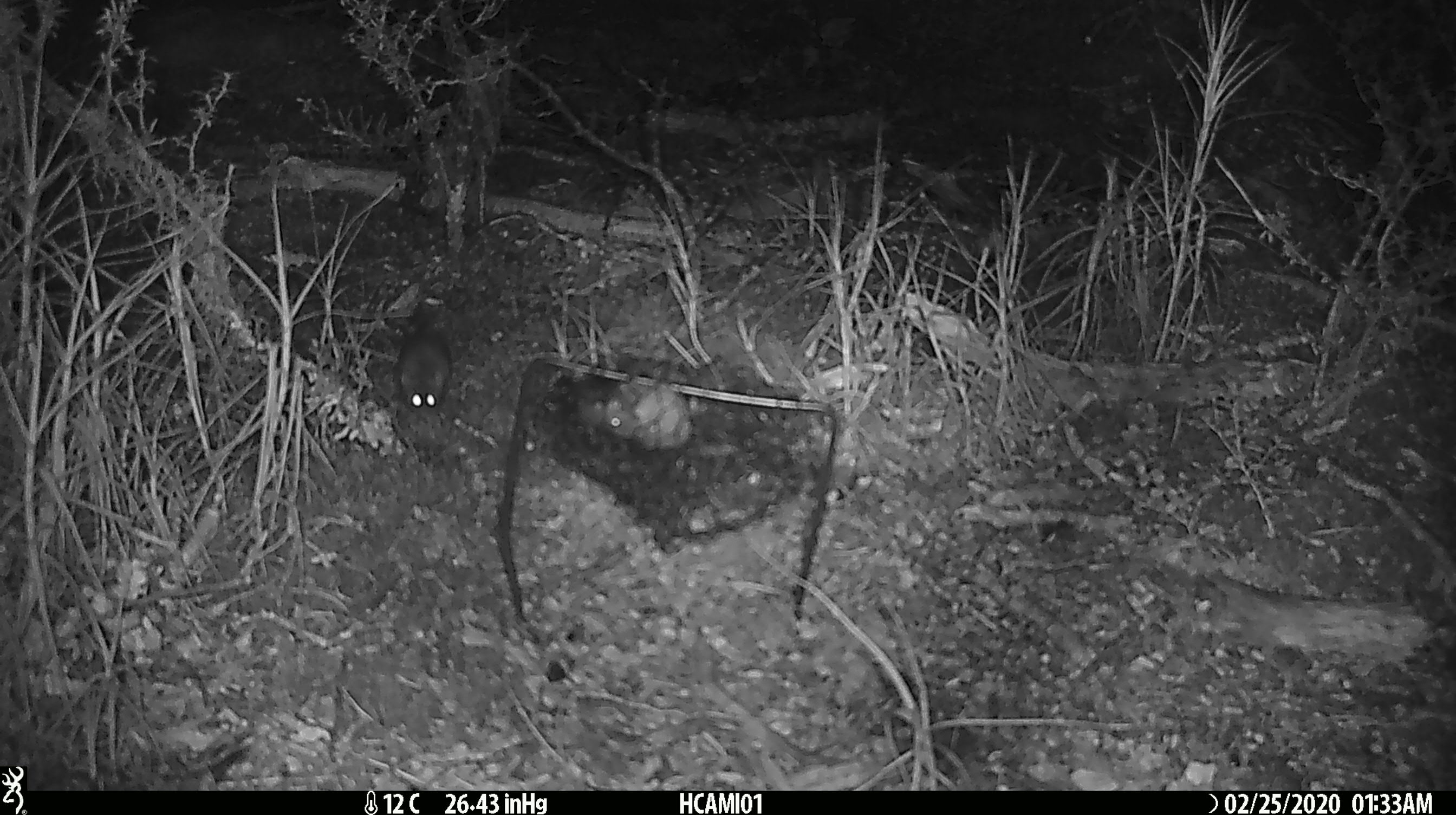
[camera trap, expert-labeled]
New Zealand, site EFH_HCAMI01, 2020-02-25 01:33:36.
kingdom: Animalia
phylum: Chordata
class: Mammalia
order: Rodentia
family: Muridae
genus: Mus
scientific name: Mus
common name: mouse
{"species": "mouse (Mus)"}